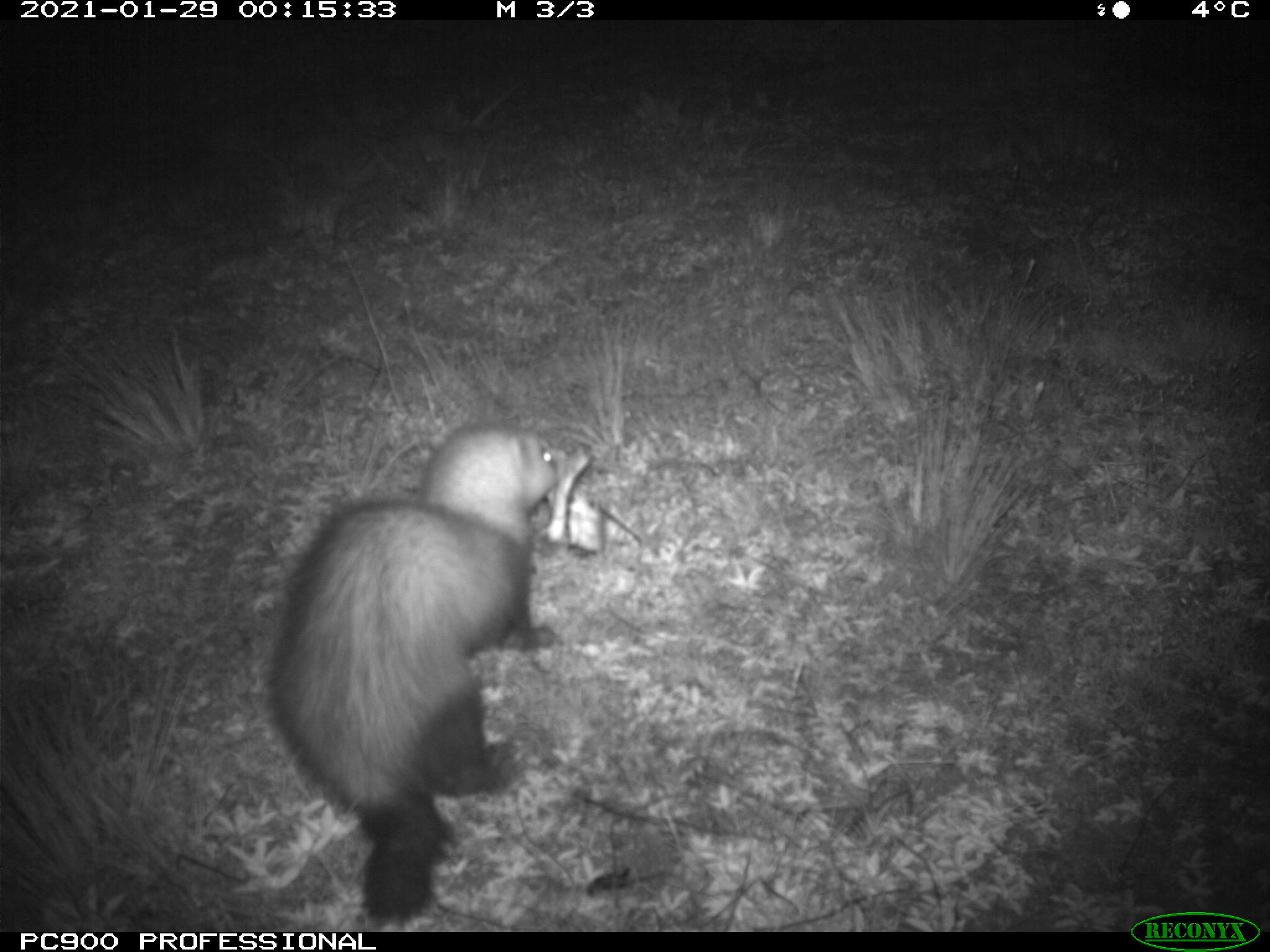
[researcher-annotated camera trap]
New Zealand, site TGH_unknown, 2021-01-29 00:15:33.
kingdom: Animalia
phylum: Chordata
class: Mammalia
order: Carnivora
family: Mustelidae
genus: Mustela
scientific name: Mustela furo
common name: ferret